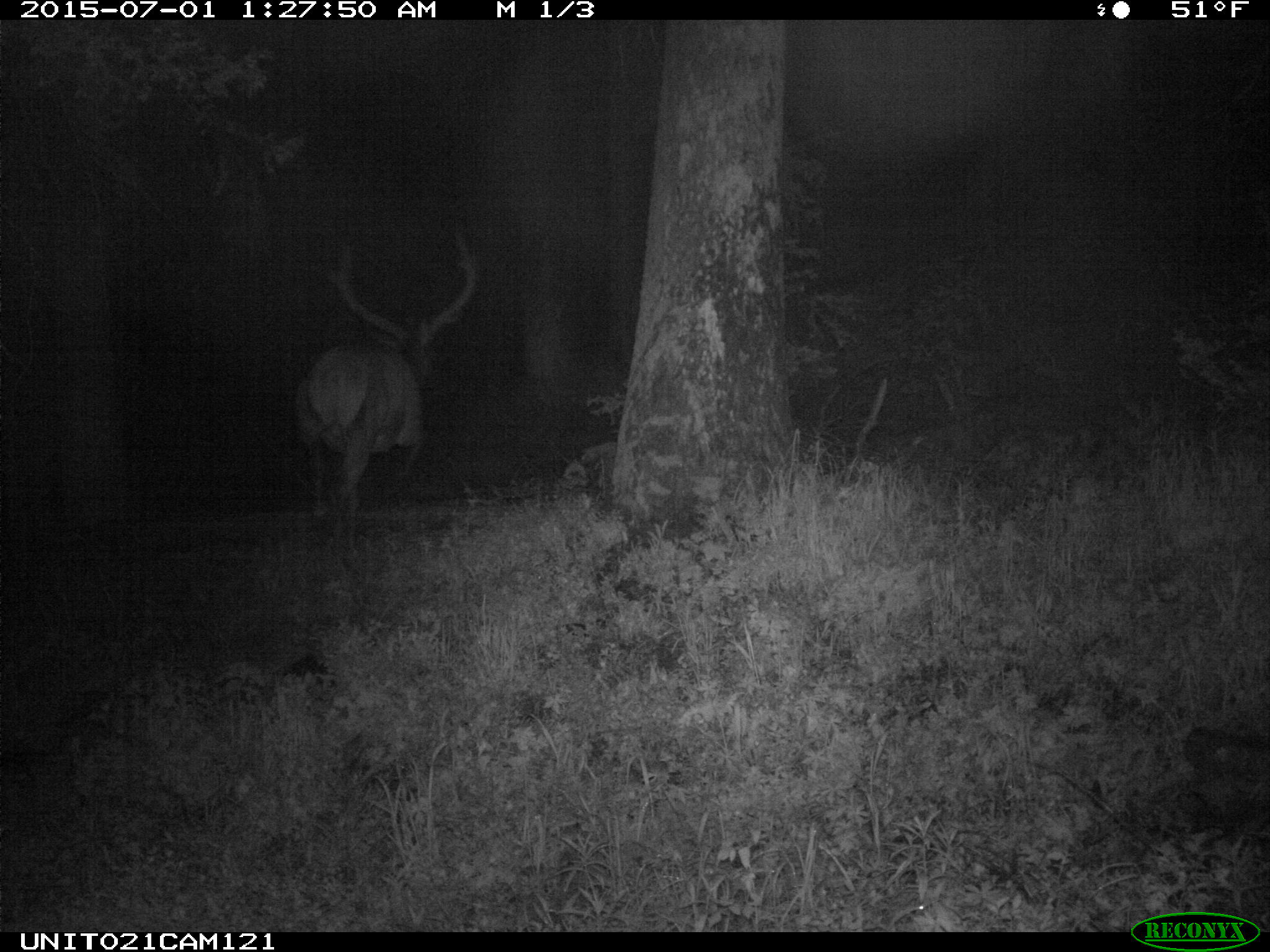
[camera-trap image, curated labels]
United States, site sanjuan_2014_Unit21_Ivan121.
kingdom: Animalia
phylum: Chordata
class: Mammalia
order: Artiodactyla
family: Cervidae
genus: Cervus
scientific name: Cervus elaphus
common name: red deer